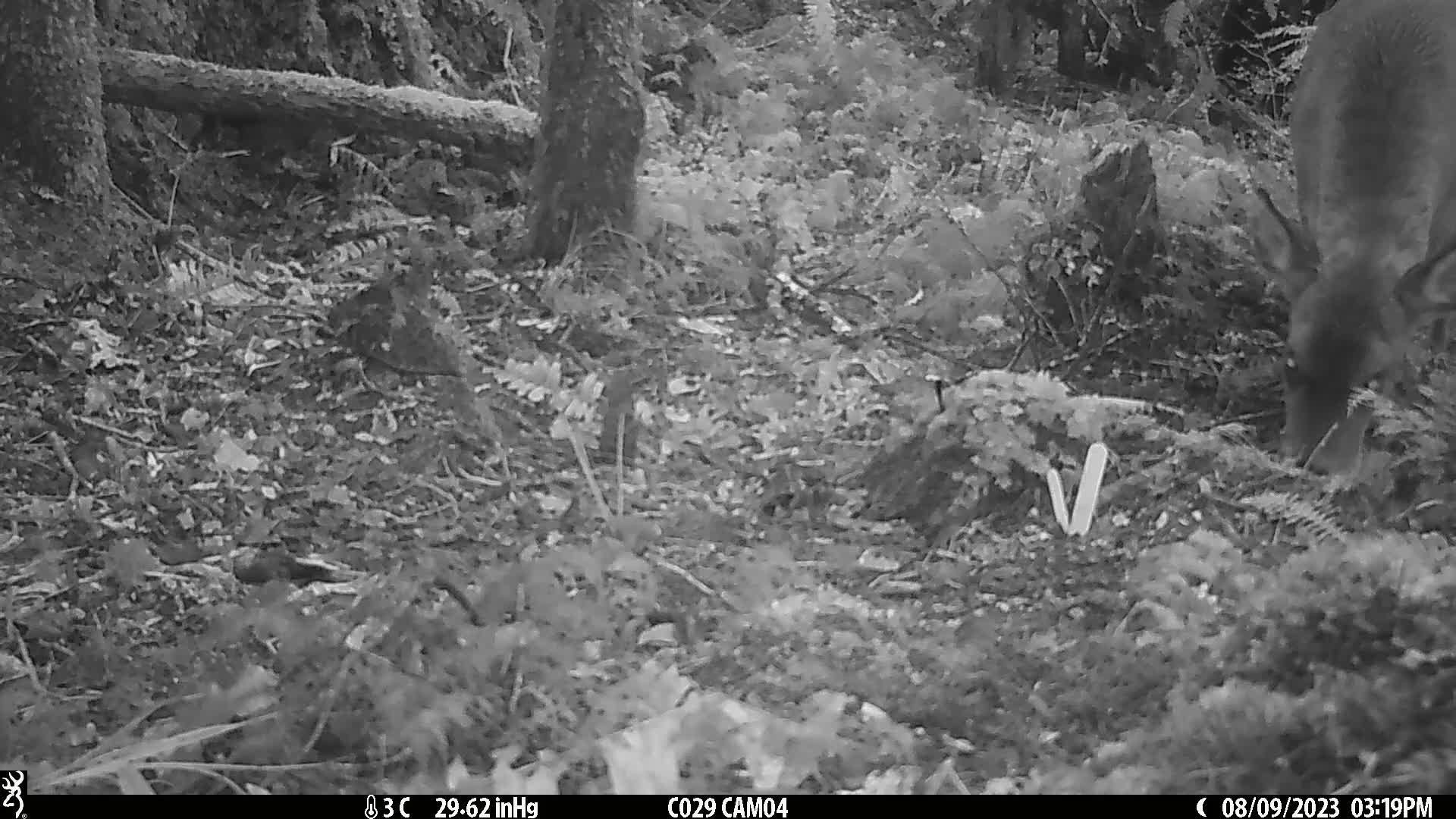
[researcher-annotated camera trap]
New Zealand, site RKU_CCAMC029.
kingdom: Animalia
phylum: Chordata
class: Mammalia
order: Artiodactyla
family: Cervidae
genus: Odocoileus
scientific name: Odocoileus virginianus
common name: white-tailed deer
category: white tailed deer